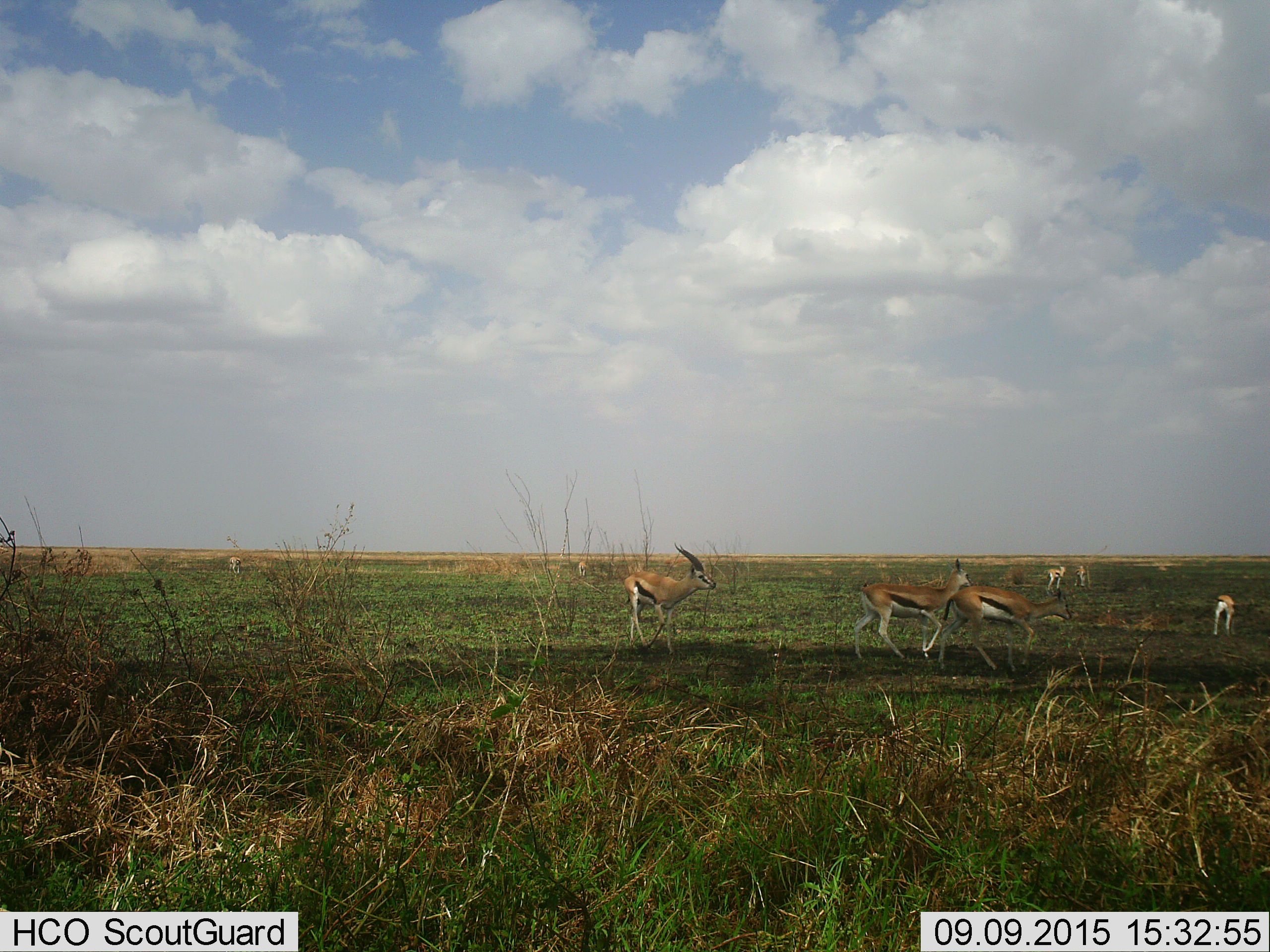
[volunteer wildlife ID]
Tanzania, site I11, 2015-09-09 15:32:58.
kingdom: Animalia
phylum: Chordata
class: Mammalia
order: Artiodactyla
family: Bovidae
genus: Eudorcas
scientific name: Eudorcas thomsonii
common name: thomson's gazelle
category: gazellethomsons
Gazellethomsons (thomson's gazelle) (Eudorcas thomsonii), count 8. Behavior (volunteer vote fractions): standing 89%, resting 0%, moving 78%, interacting 22%. Young present (vote fraction): 11%. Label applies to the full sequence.